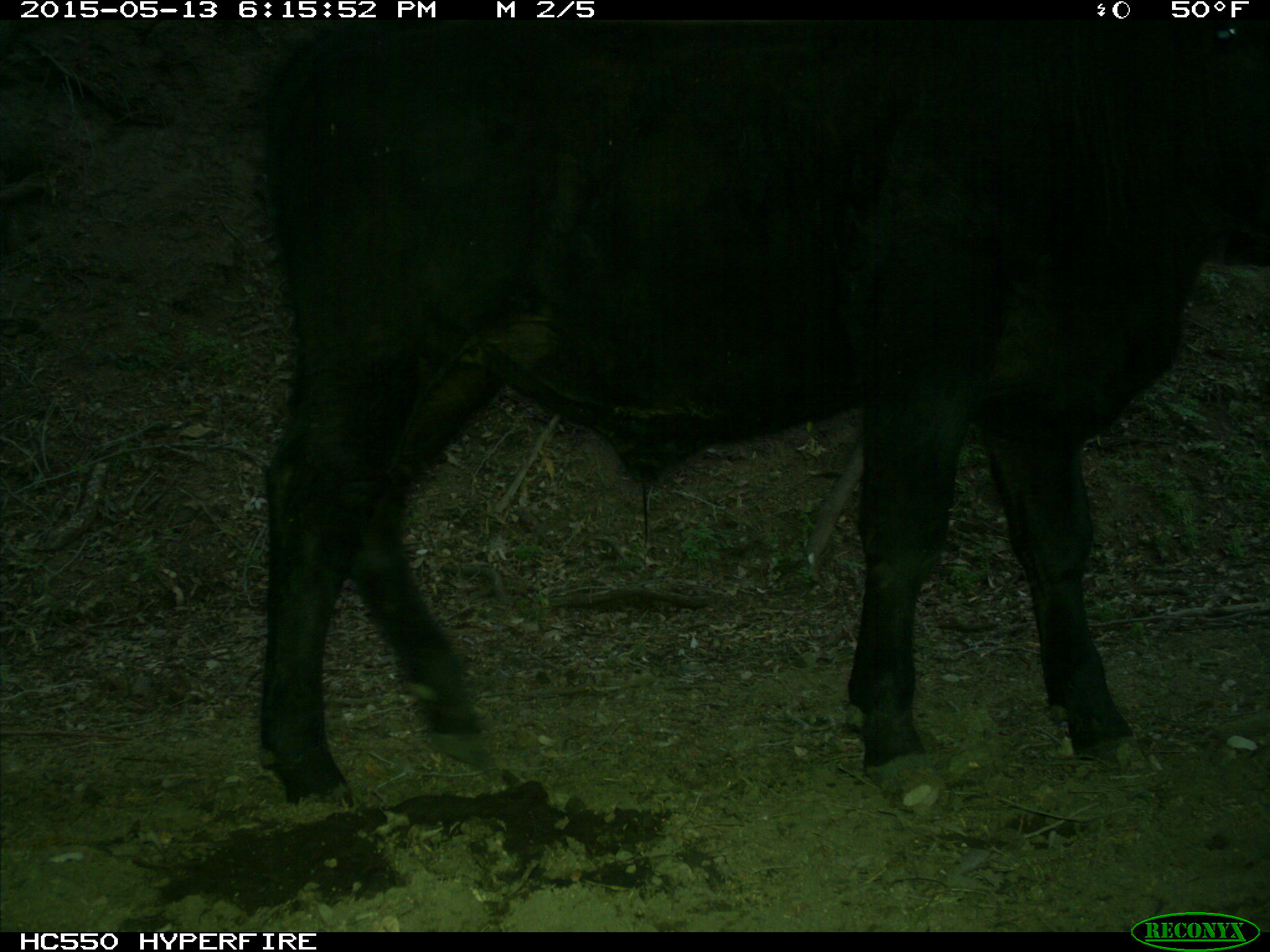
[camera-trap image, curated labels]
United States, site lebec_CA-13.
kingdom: Animalia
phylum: Chordata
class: Mammalia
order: Artiodactyla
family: Bovidae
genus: Bos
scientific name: Bos taurus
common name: domestic cow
Bos taurus (domestic cow).